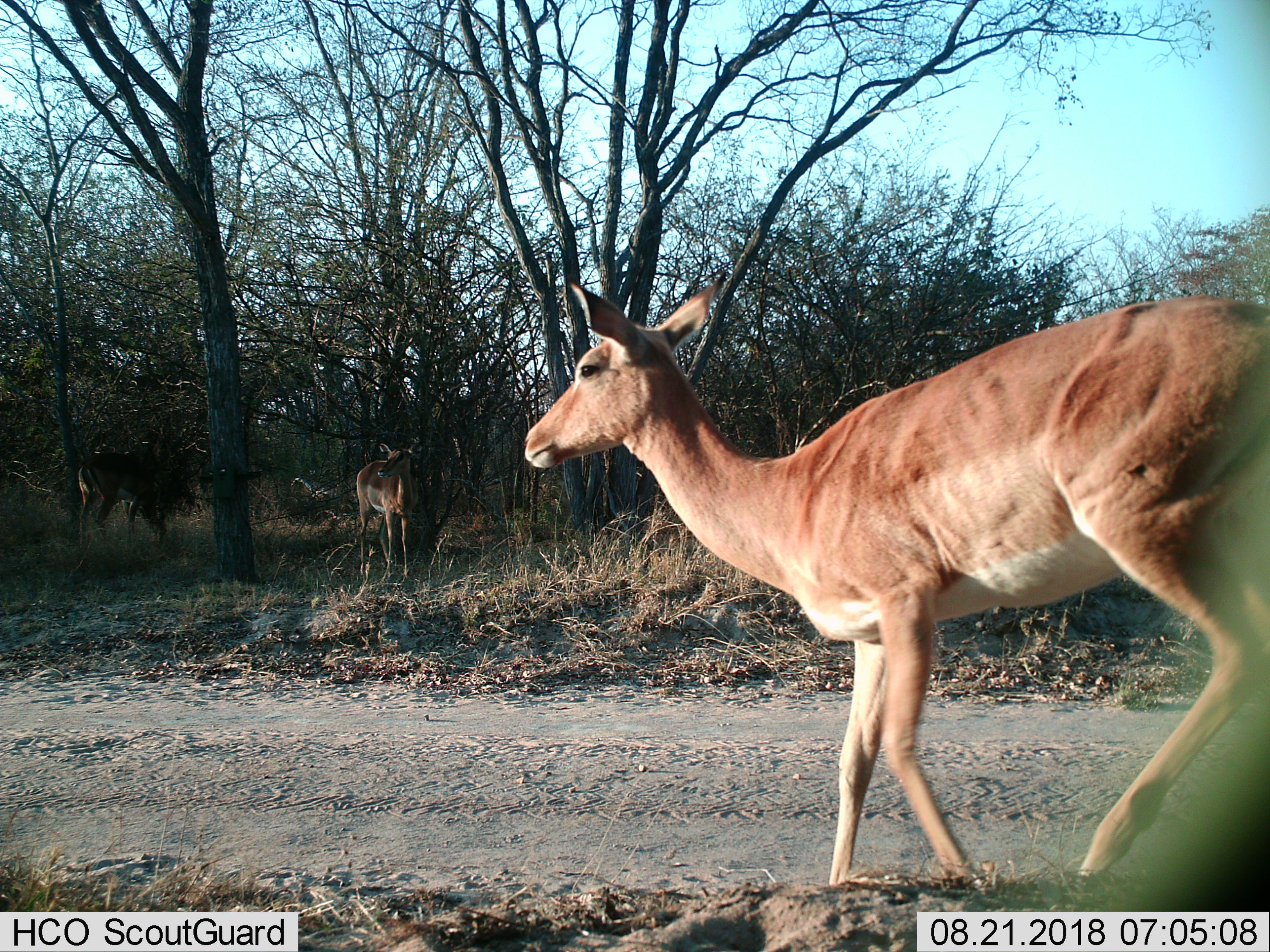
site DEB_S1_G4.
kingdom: Animalia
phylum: Chordata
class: Mammalia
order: Artiodactyla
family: Bovidae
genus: Aepyceros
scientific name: Aepyceros melampus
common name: impala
Impala (Aepyceros melampus), count 3. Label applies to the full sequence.